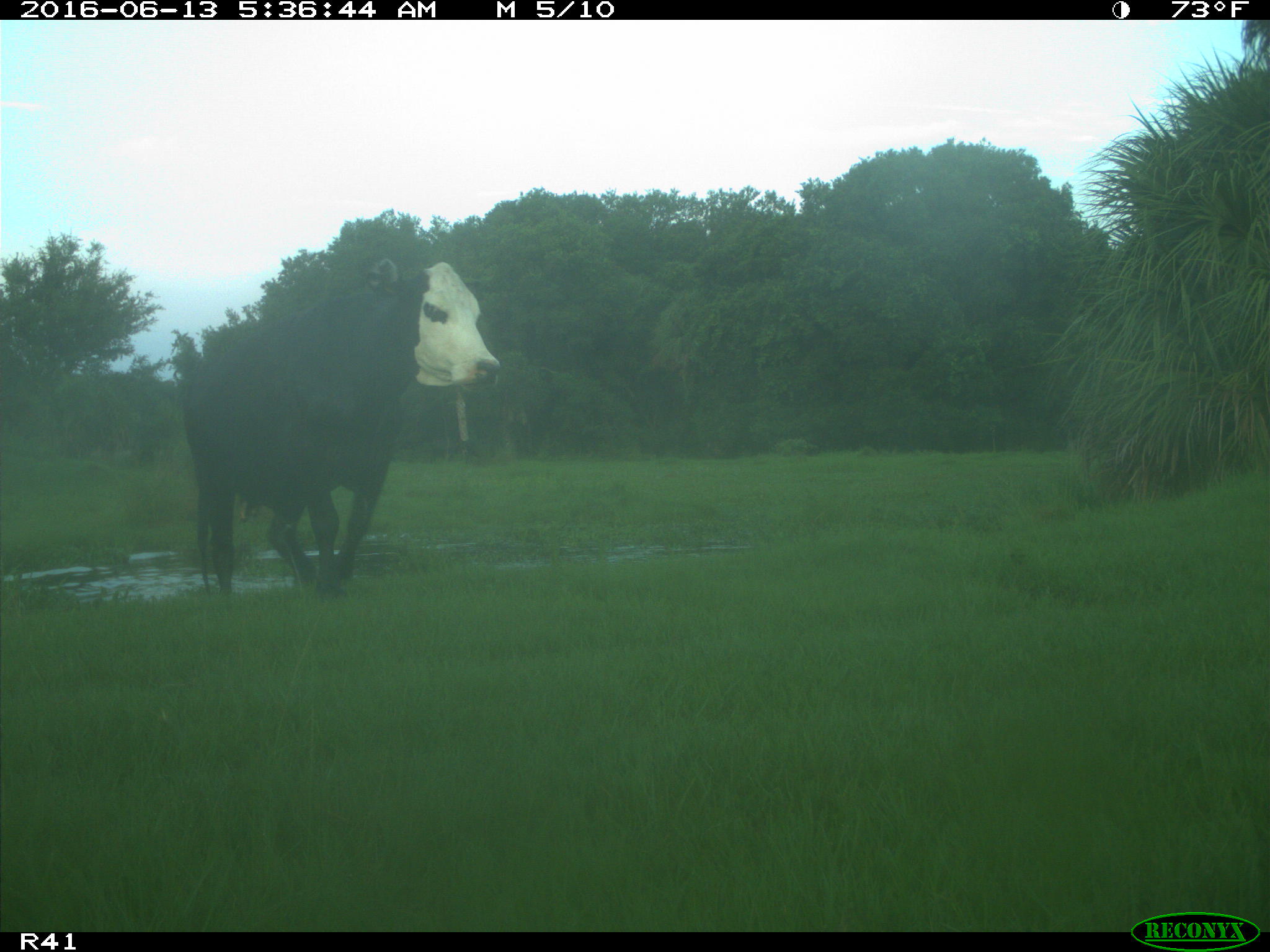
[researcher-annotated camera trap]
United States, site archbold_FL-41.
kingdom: Animalia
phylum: Chordata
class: Mammalia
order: Artiodactyla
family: Bovidae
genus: Bos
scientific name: Bos taurus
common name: domestic cow